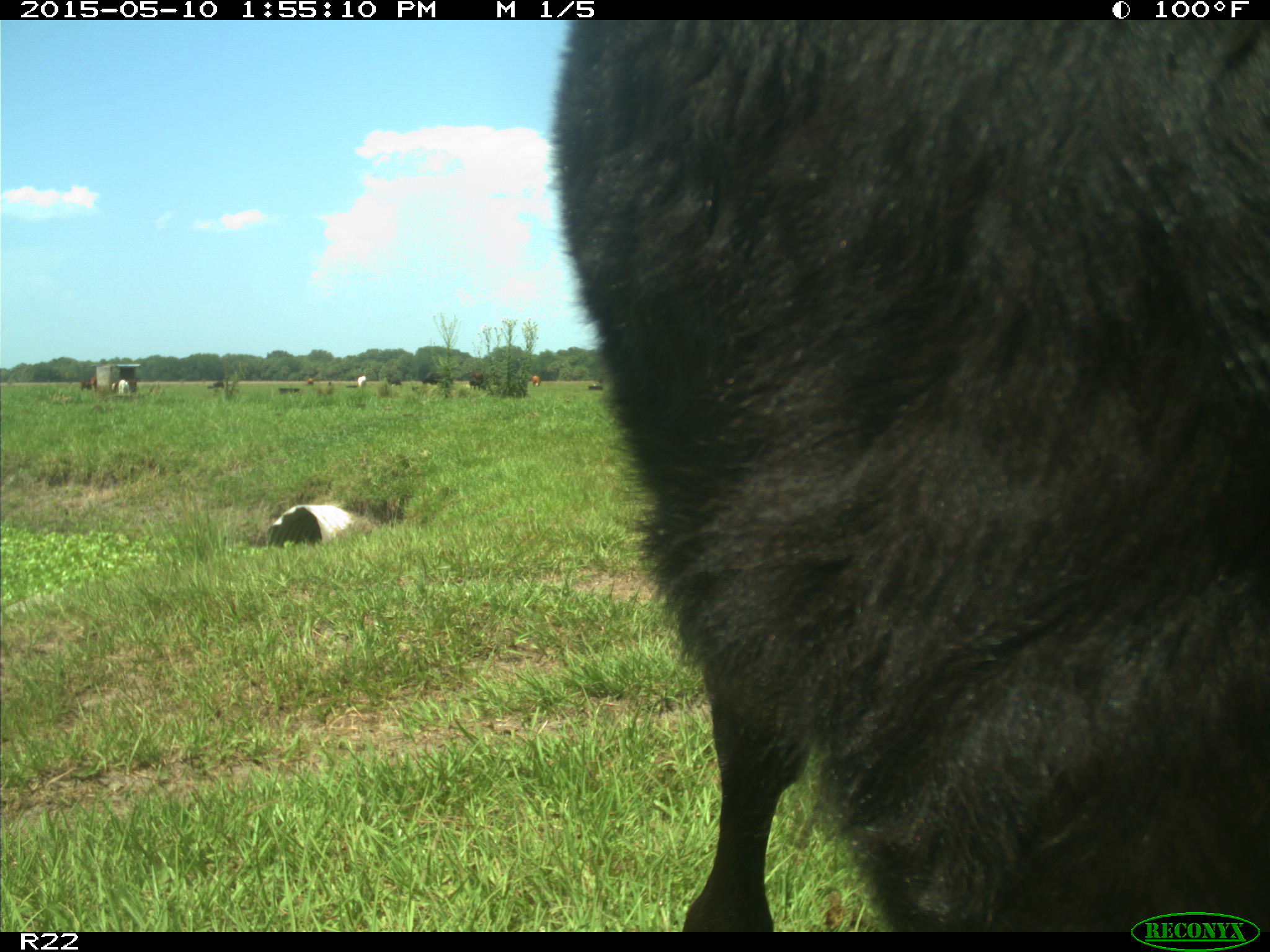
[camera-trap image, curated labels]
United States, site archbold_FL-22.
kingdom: Animalia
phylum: Chordata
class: Mammalia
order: Artiodactyla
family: Bovidae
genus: Bos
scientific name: Bos taurus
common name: domestic cow